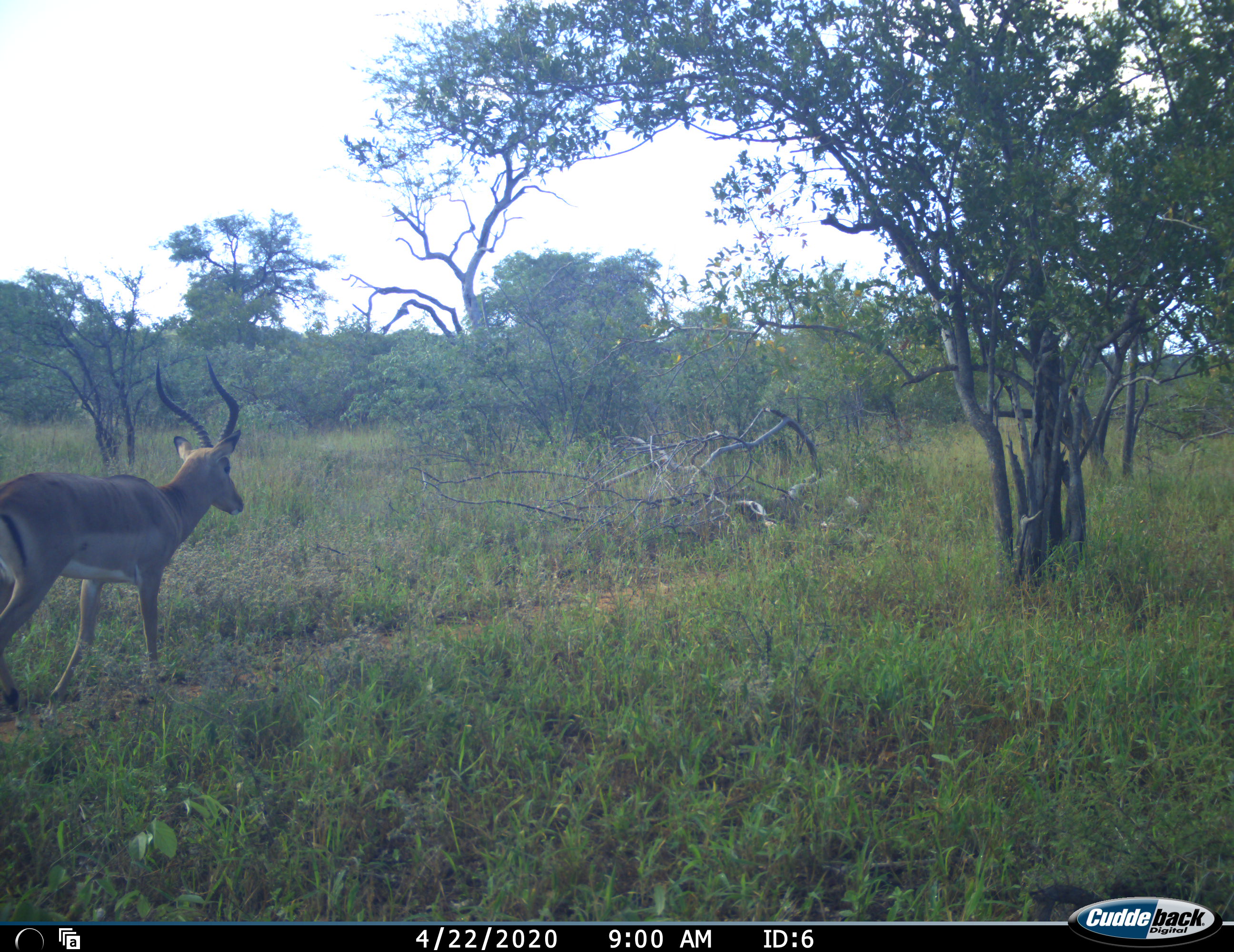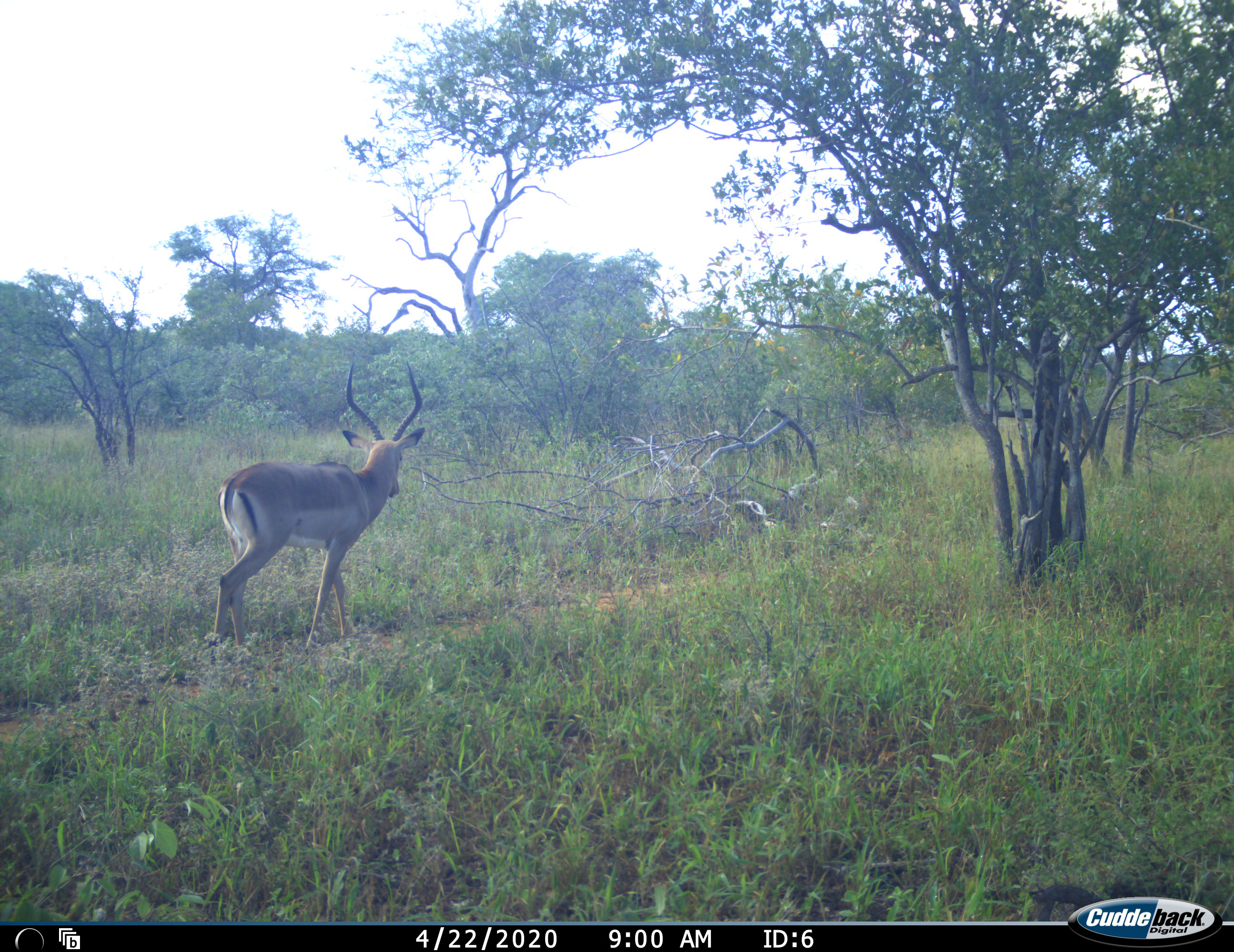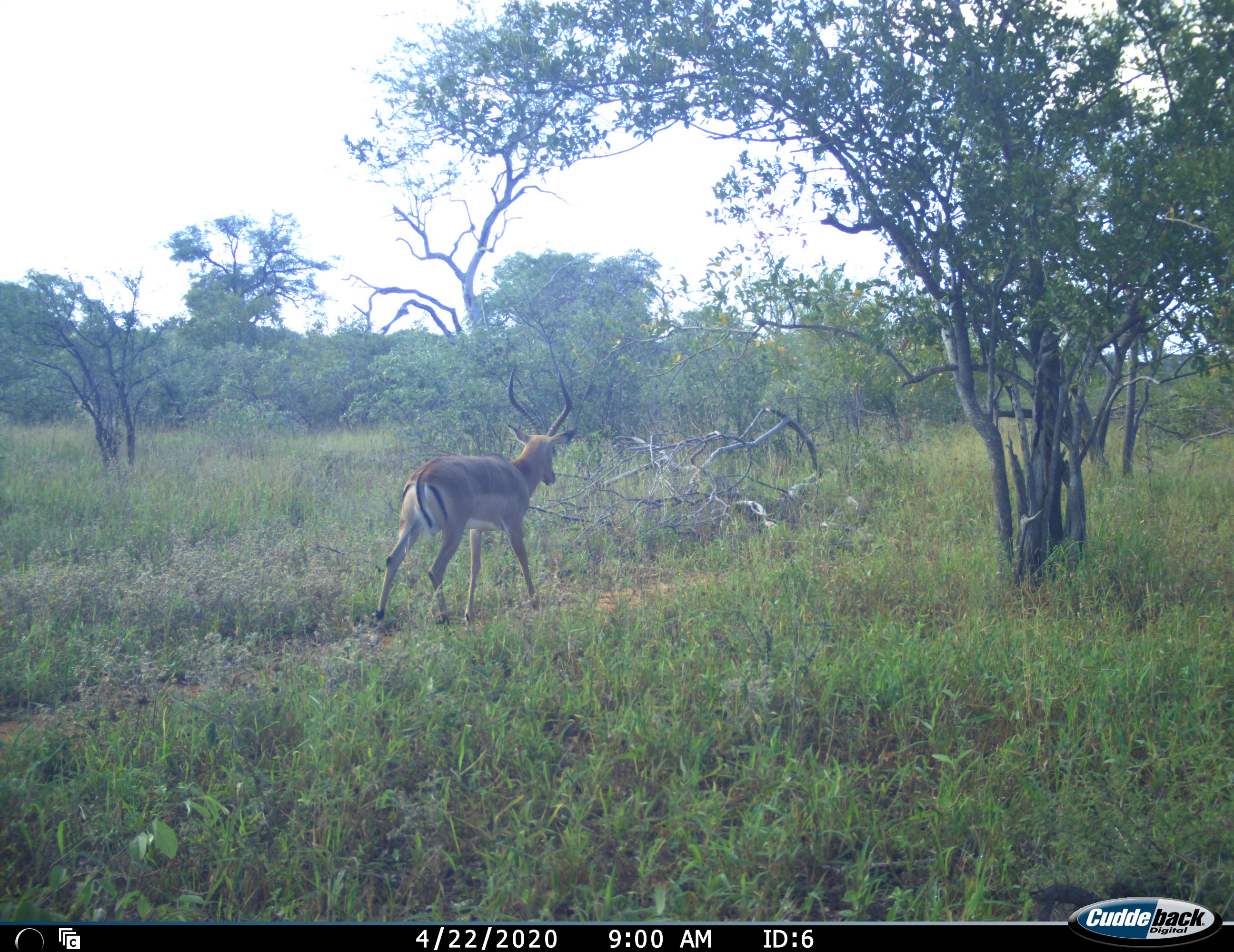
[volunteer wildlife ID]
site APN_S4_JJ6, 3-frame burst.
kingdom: Animalia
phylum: Chordata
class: Mammalia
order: Artiodactyla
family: Bovidae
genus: Aepyceros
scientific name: Aepyceros melampus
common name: impala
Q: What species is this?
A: Impala (Aepyceros melampus).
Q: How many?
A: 1.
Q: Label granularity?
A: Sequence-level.